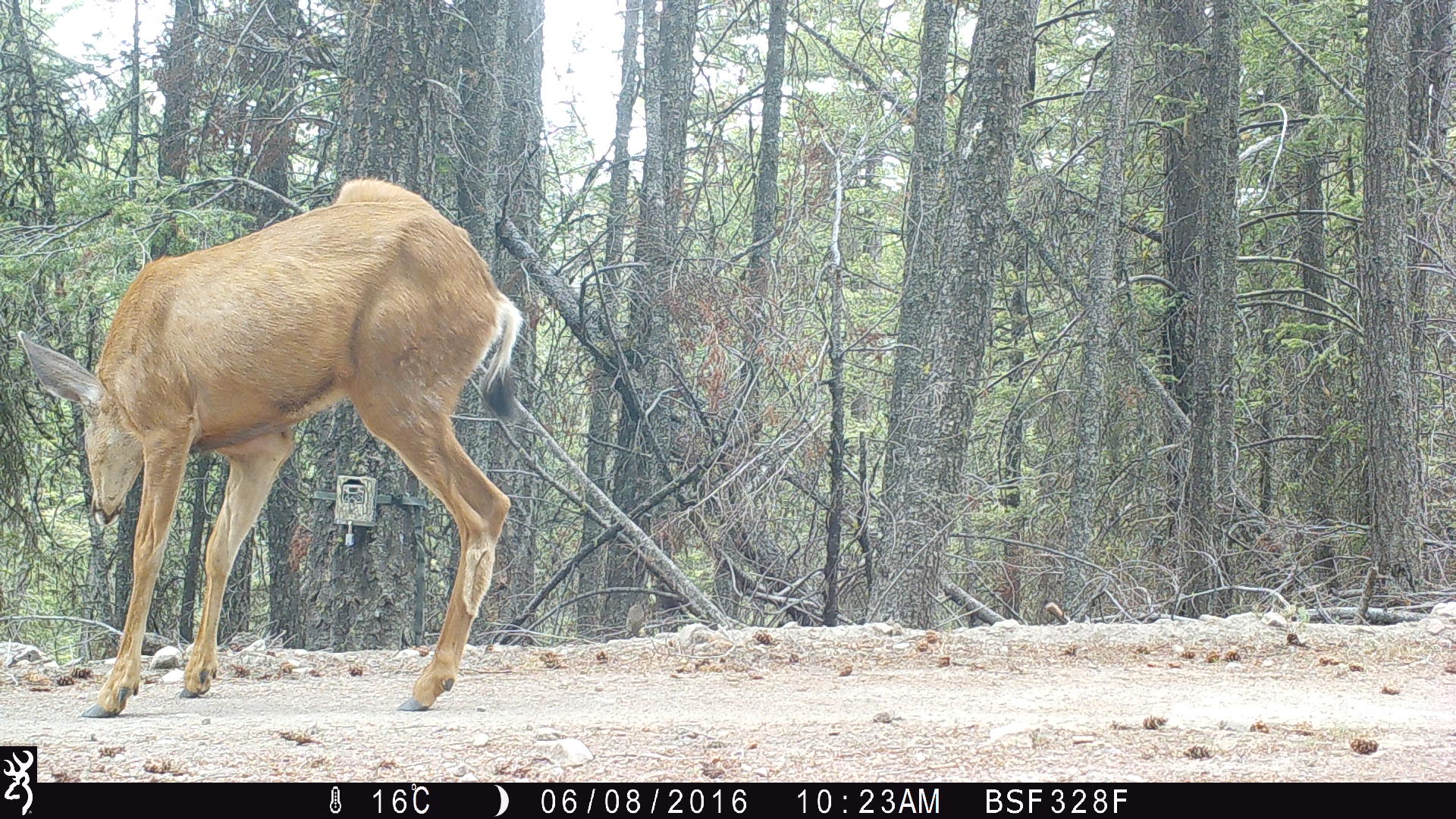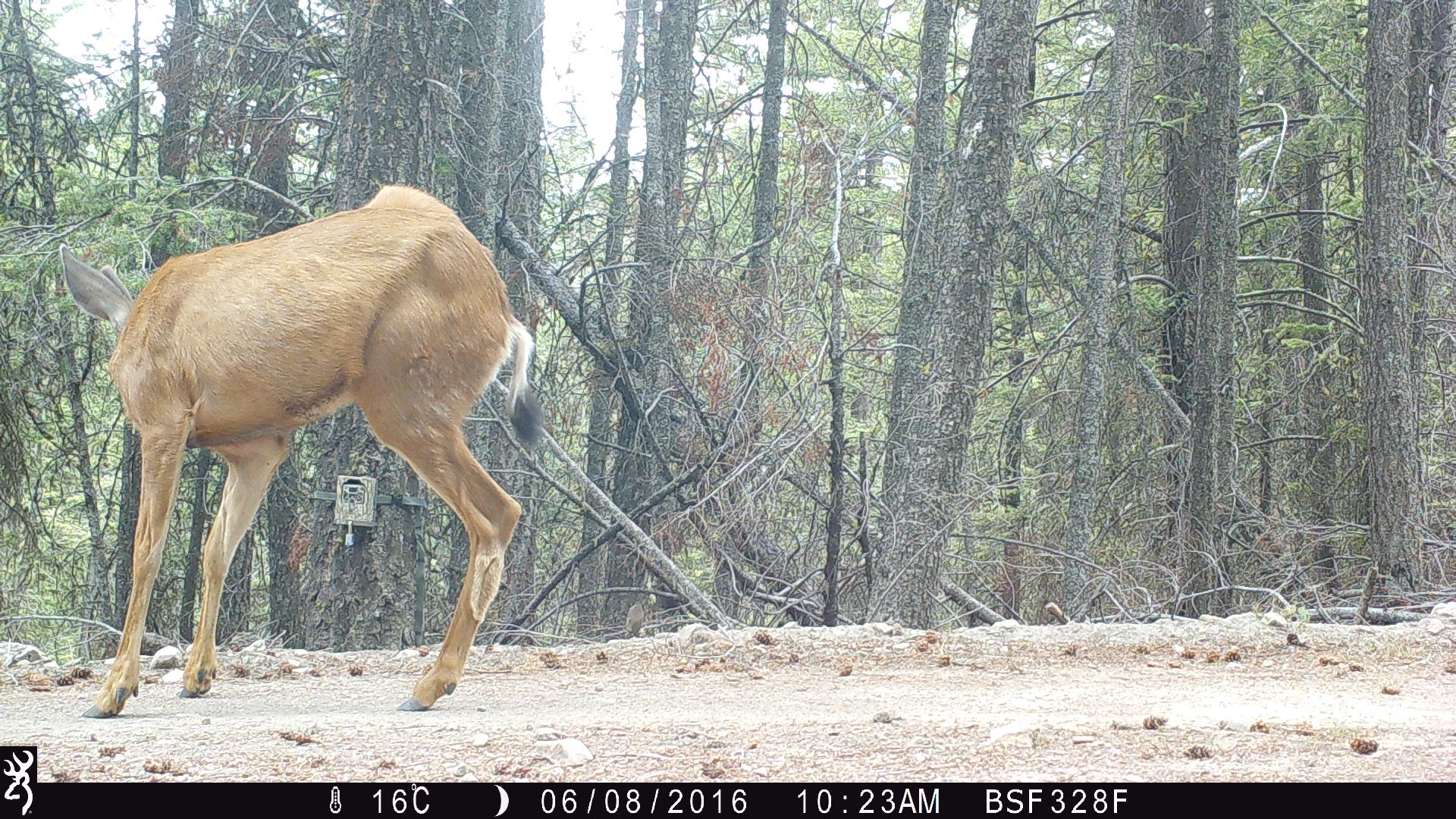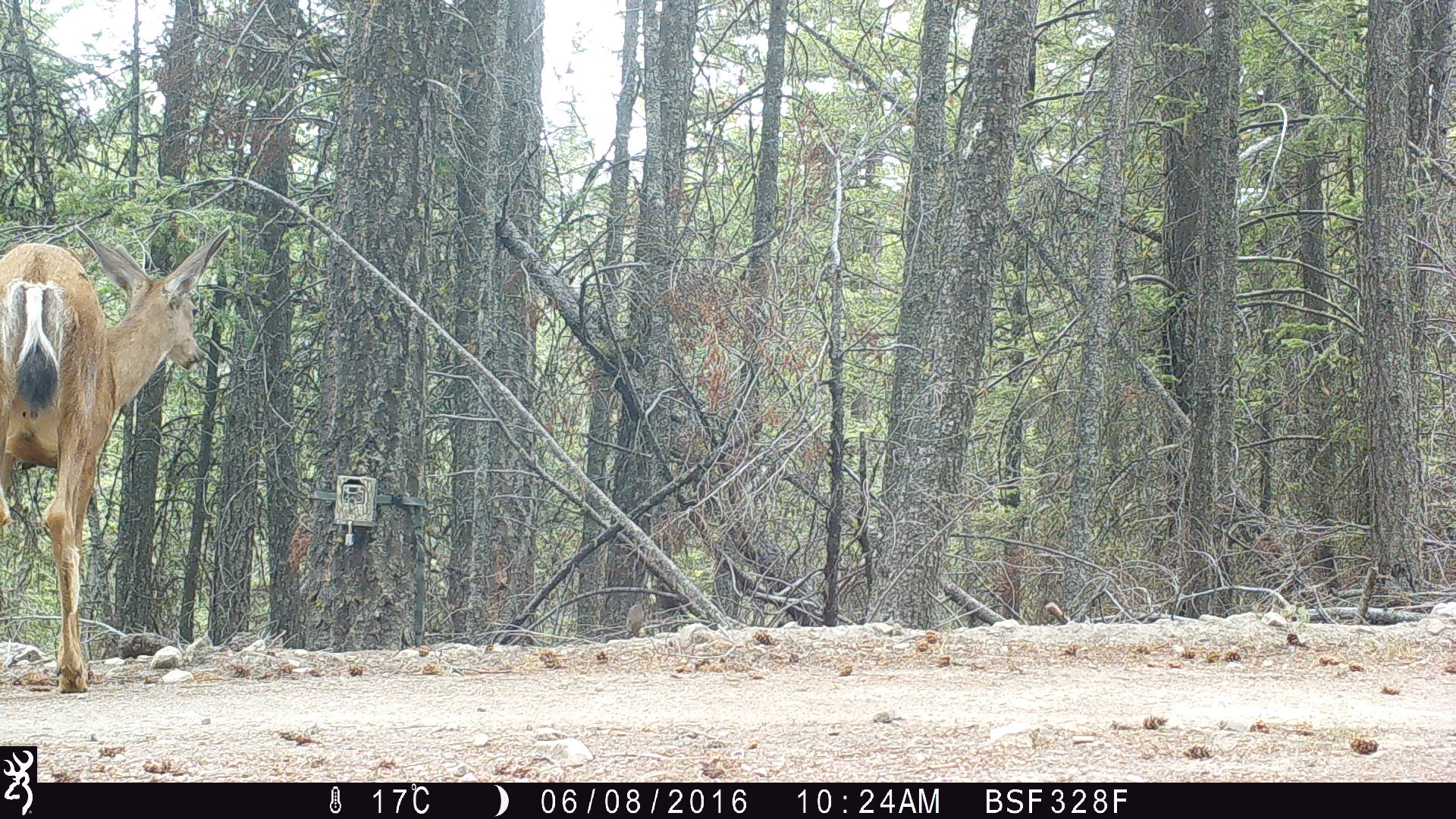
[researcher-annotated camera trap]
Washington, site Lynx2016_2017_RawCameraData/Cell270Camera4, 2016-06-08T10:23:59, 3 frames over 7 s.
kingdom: Animalia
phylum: Chordata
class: Mammalia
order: Artiodactyla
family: Cervidae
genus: Odocoileus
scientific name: Odocoileus hemionus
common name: mule deer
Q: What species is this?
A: Odocoileus hemionus (mule deer).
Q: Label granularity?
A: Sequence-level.